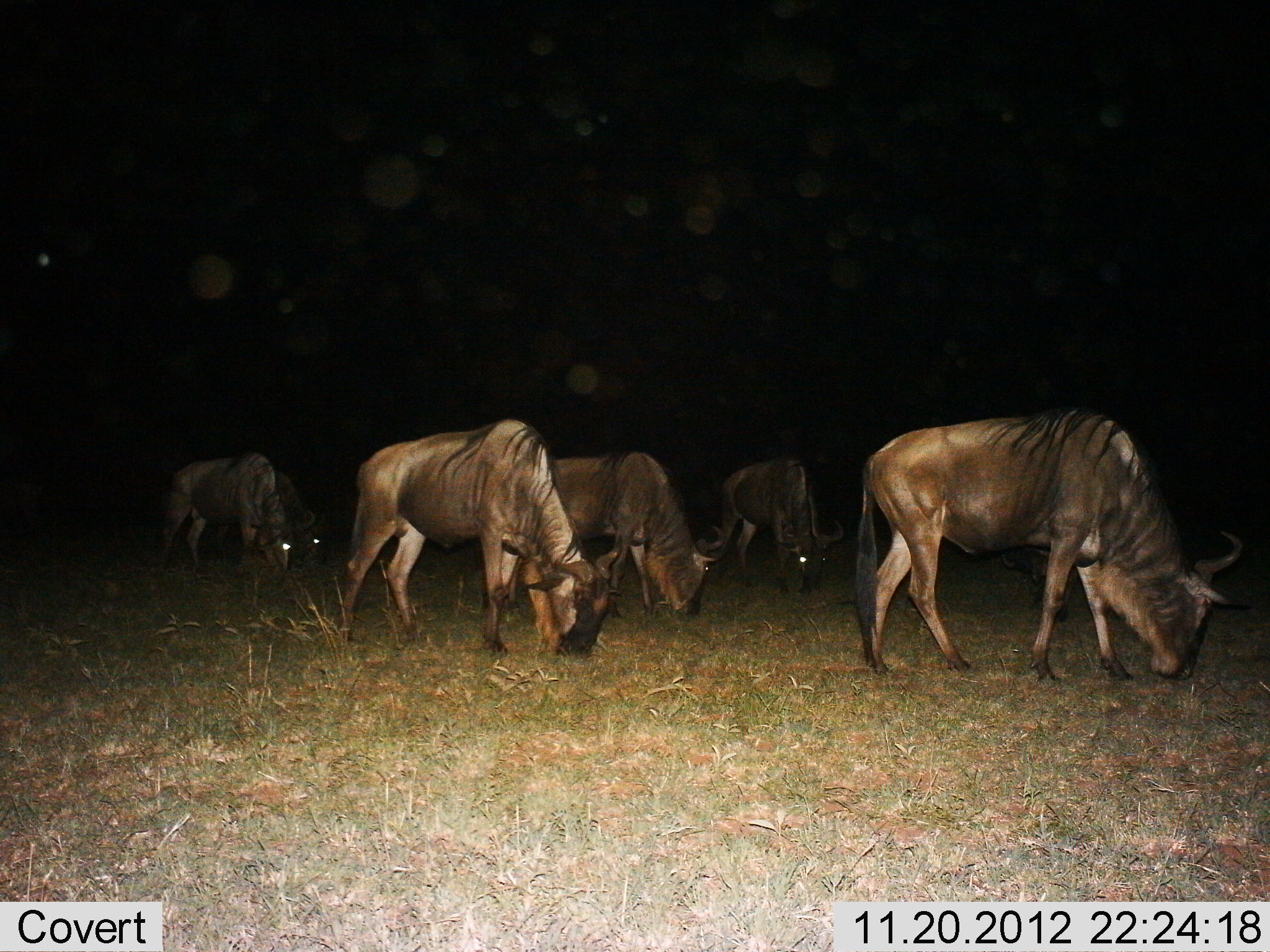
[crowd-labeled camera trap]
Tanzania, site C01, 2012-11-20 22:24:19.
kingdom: Animalia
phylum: Chordata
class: Mammalia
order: Artiodactyla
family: Bovidae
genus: Connochaetes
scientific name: Connochaetes taurinus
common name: blue wildebeest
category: wildebeest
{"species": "wildebeest (blue wildebeest) (Connochaetes taurinus)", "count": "6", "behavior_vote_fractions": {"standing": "20%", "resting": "2%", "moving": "11%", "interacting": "2%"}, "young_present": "0%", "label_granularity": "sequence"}